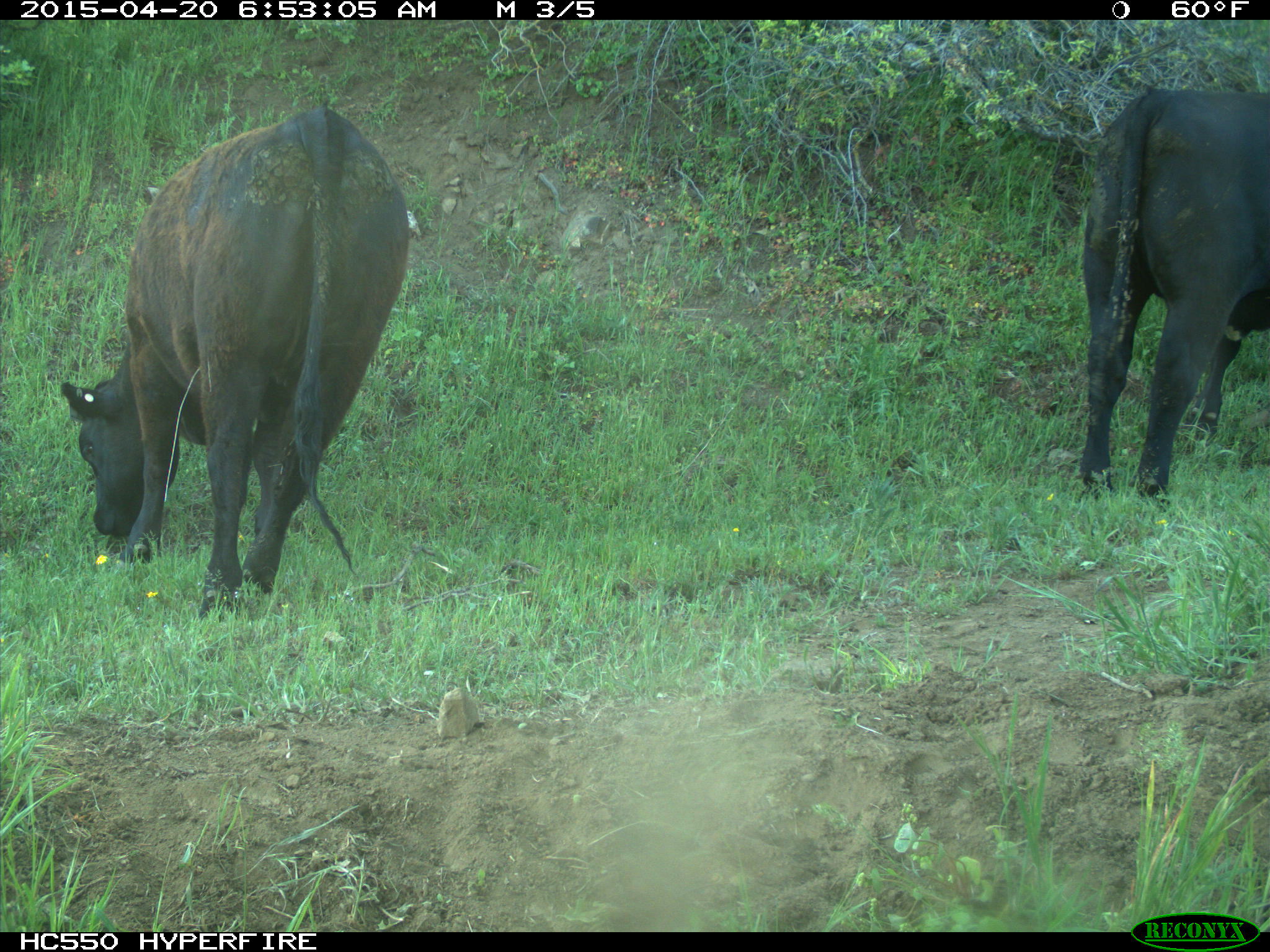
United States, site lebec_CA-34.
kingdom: Animalia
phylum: Chordata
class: Mammalia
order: Artiodactyla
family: Bovidae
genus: Bos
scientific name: Bos taurus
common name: domestic cow